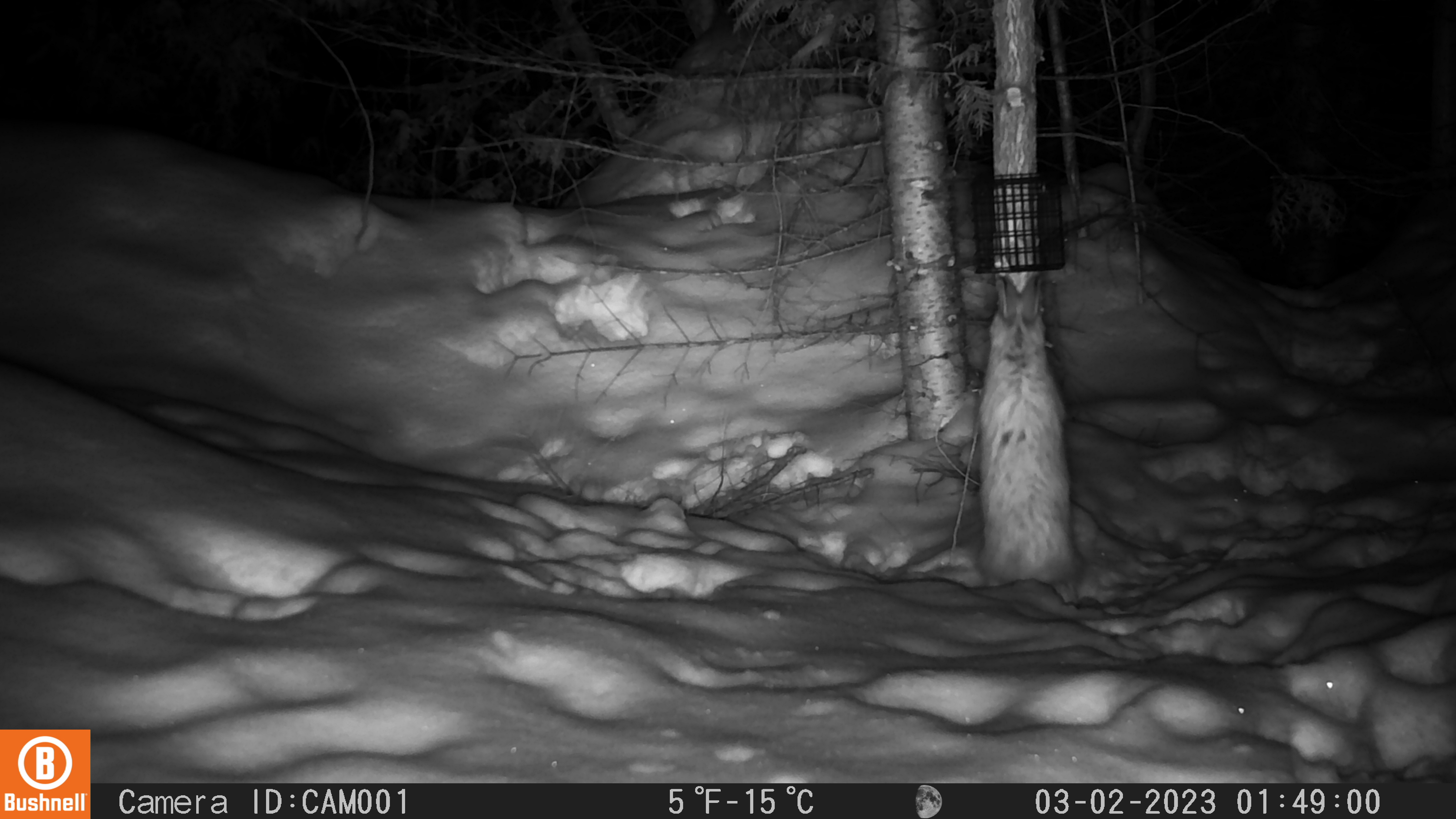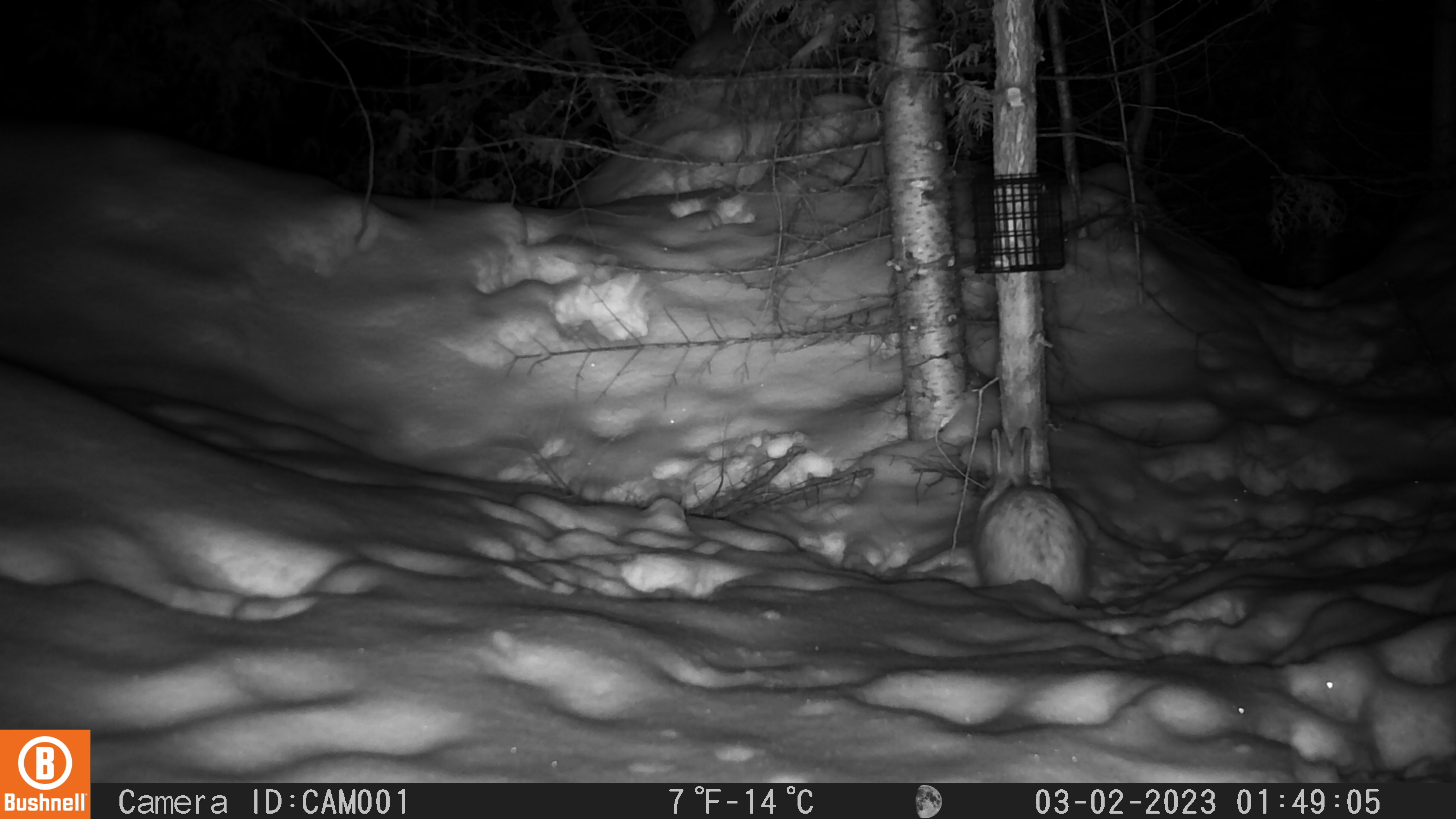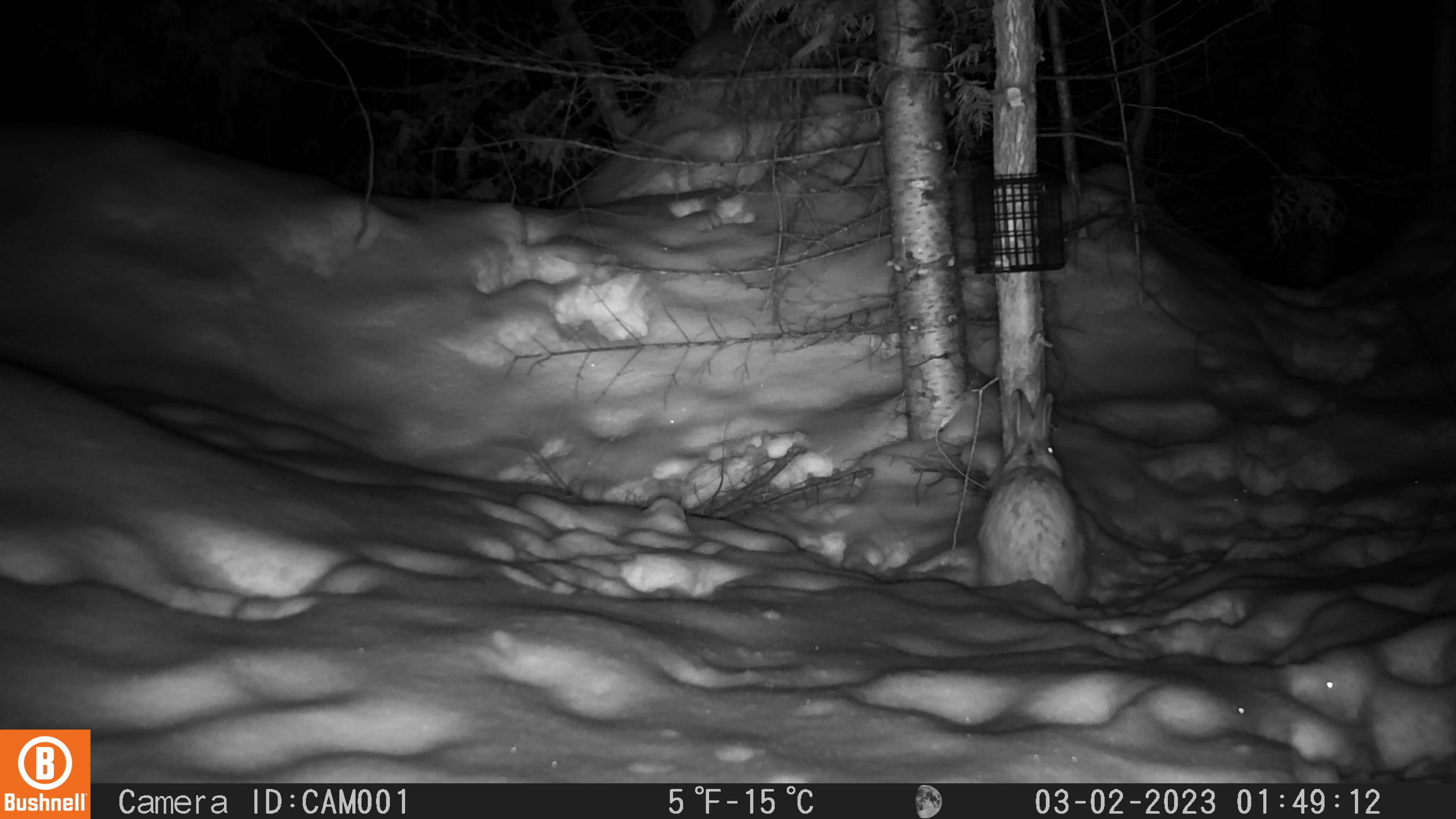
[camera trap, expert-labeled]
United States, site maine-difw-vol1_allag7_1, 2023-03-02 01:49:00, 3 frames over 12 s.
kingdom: Animalia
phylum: Chordata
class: Mammalia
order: Lagomorpha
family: Leporidae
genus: Lepus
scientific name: Lepus americanus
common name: snowshoe hare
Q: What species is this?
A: Snowshoe hare (Lepus americanus).